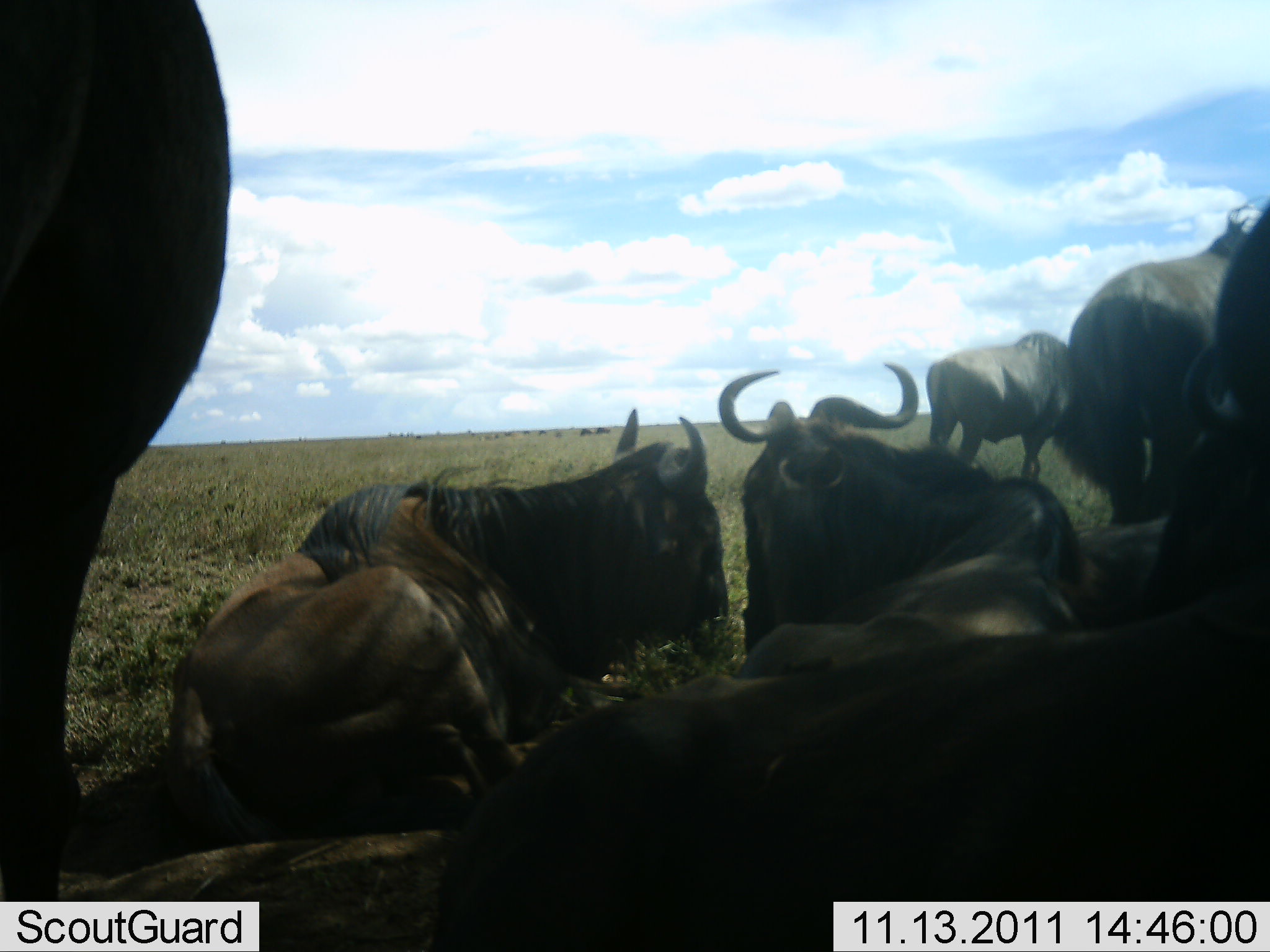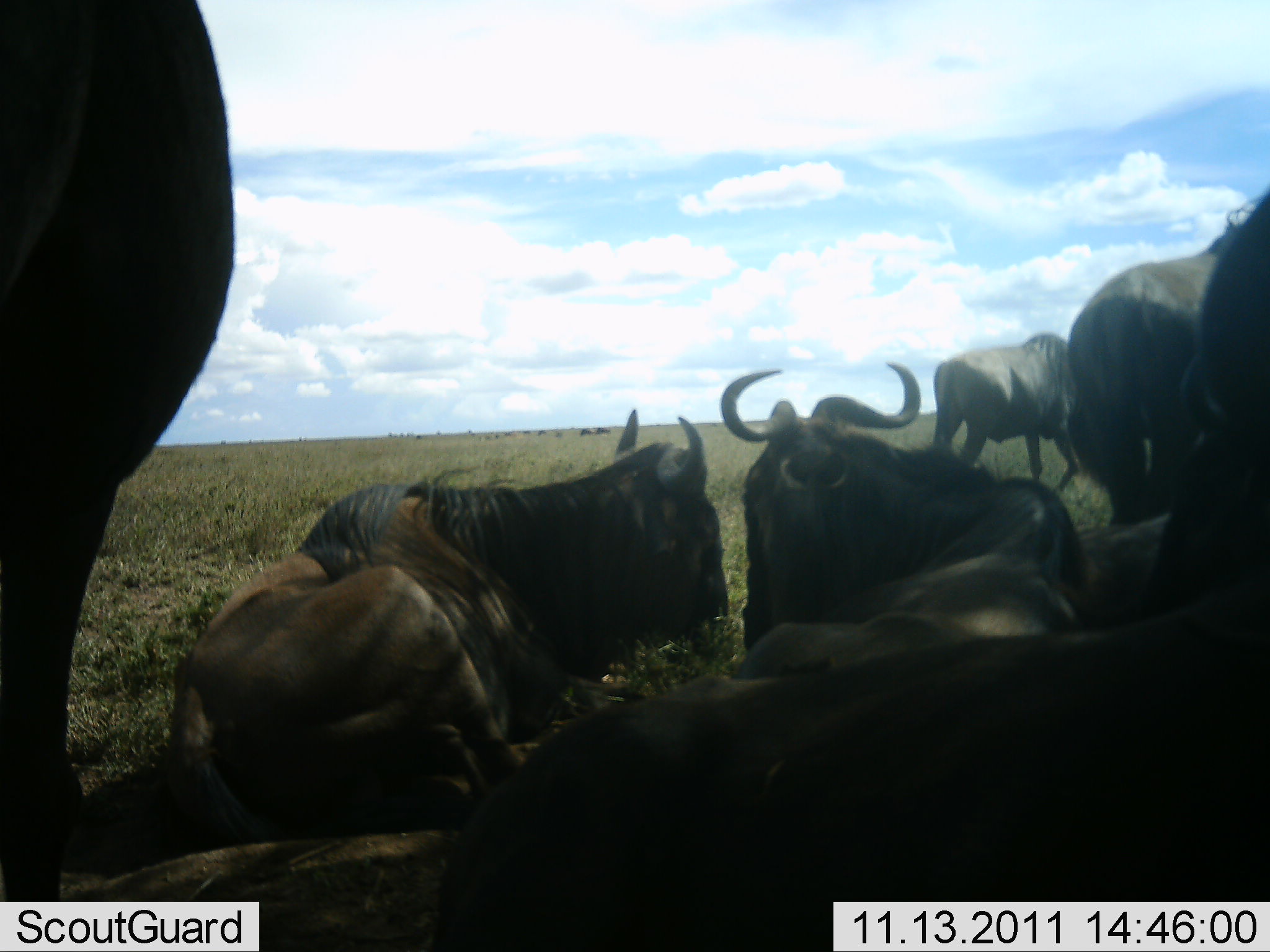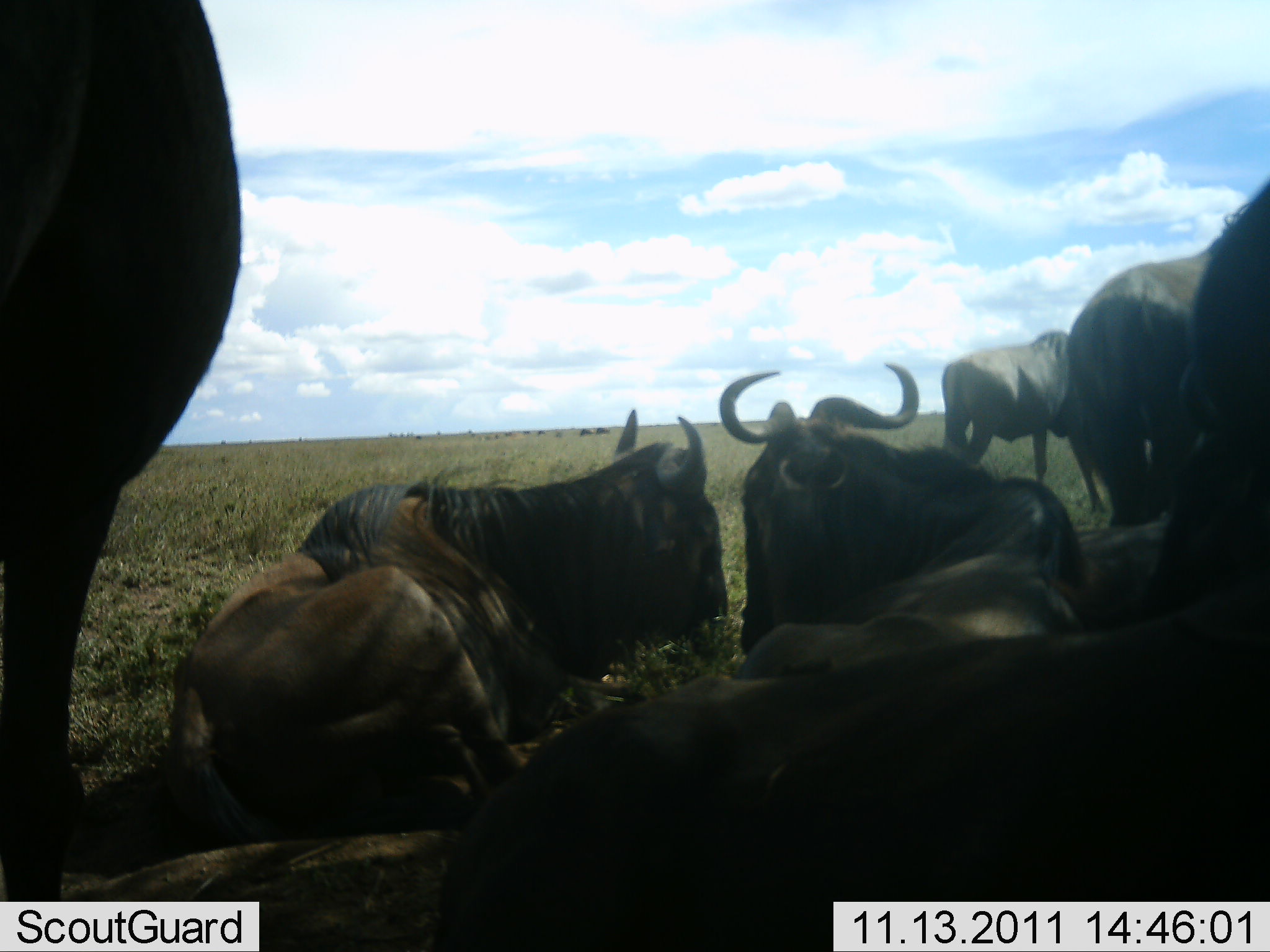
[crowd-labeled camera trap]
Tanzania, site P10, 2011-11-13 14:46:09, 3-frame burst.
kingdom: Animalia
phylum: Chordata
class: Mammalia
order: Artiodactyla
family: Bovidae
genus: Connochaetes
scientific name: Connochaetes taurinus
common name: blue wildebeest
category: wildebeest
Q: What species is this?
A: Wildebeest (blue wildebeest) (Connochaetes taurinus).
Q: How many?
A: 8.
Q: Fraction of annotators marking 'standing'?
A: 69%.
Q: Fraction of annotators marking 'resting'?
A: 100%.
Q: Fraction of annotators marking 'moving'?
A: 15%.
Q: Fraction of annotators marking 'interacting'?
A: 0%.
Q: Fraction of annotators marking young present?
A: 0%.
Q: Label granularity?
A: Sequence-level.